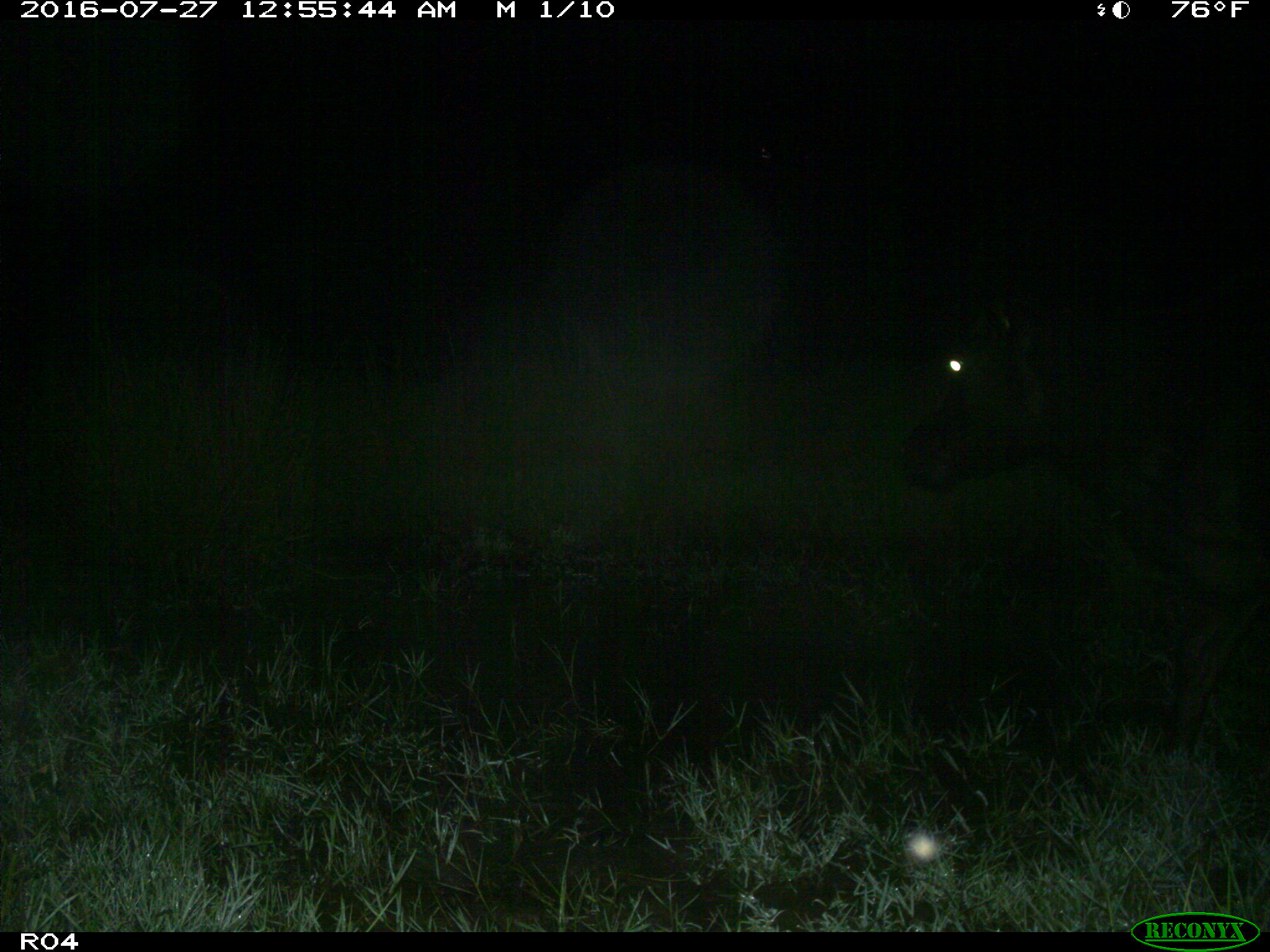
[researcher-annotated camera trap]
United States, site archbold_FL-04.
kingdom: Animalia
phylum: Chordata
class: Mammalia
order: Artiodactyla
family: Bovidae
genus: Bos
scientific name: Bos taurus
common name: domestic cow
Bos taurus (domestic cow).